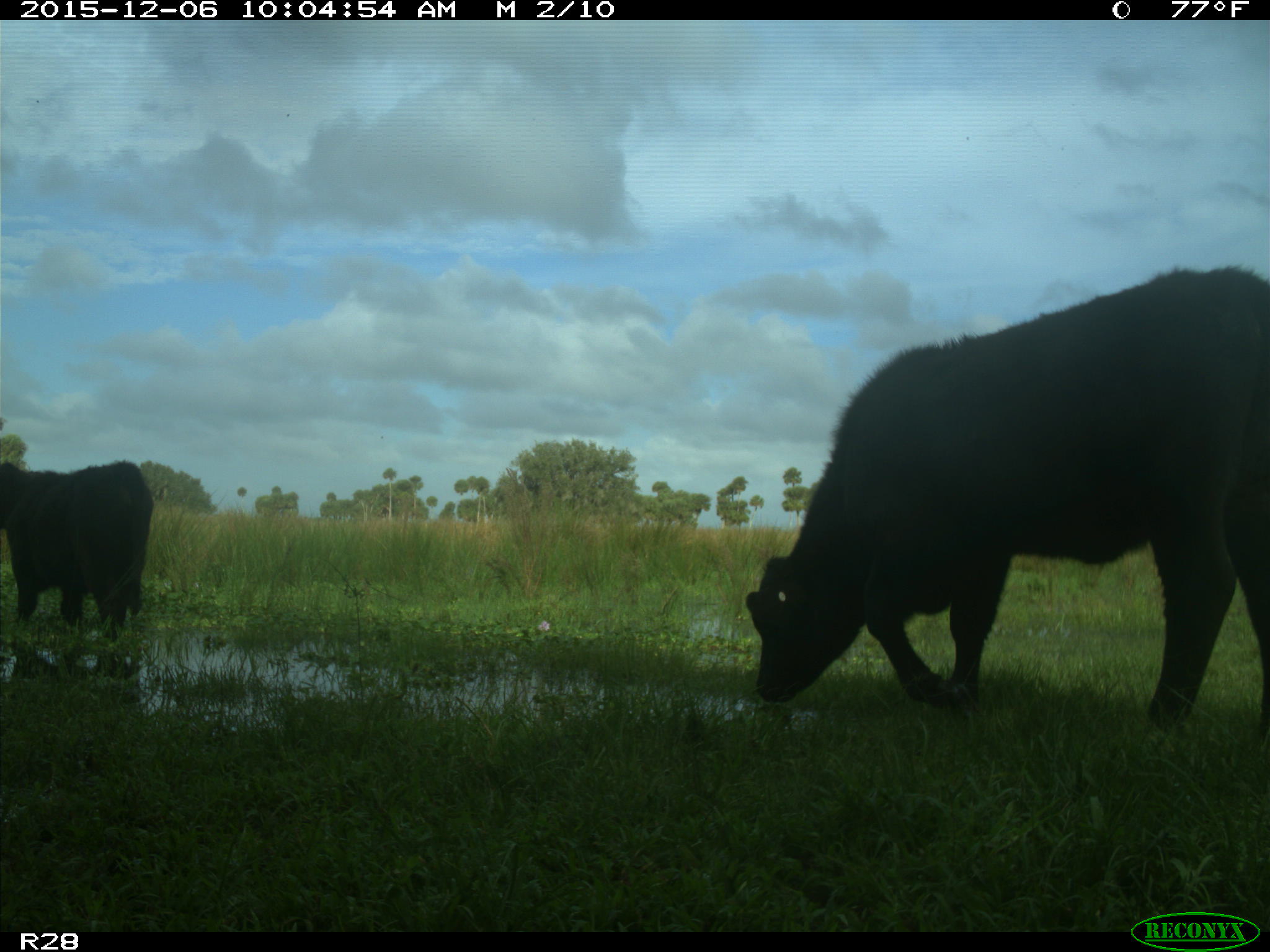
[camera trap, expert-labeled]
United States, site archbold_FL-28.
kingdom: Animalia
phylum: Chordata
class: Mammalia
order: Artiodactyla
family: Bovidae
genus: Bos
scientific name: Bos taurus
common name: domestic cow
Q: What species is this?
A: Bos taurus (domestic cow).